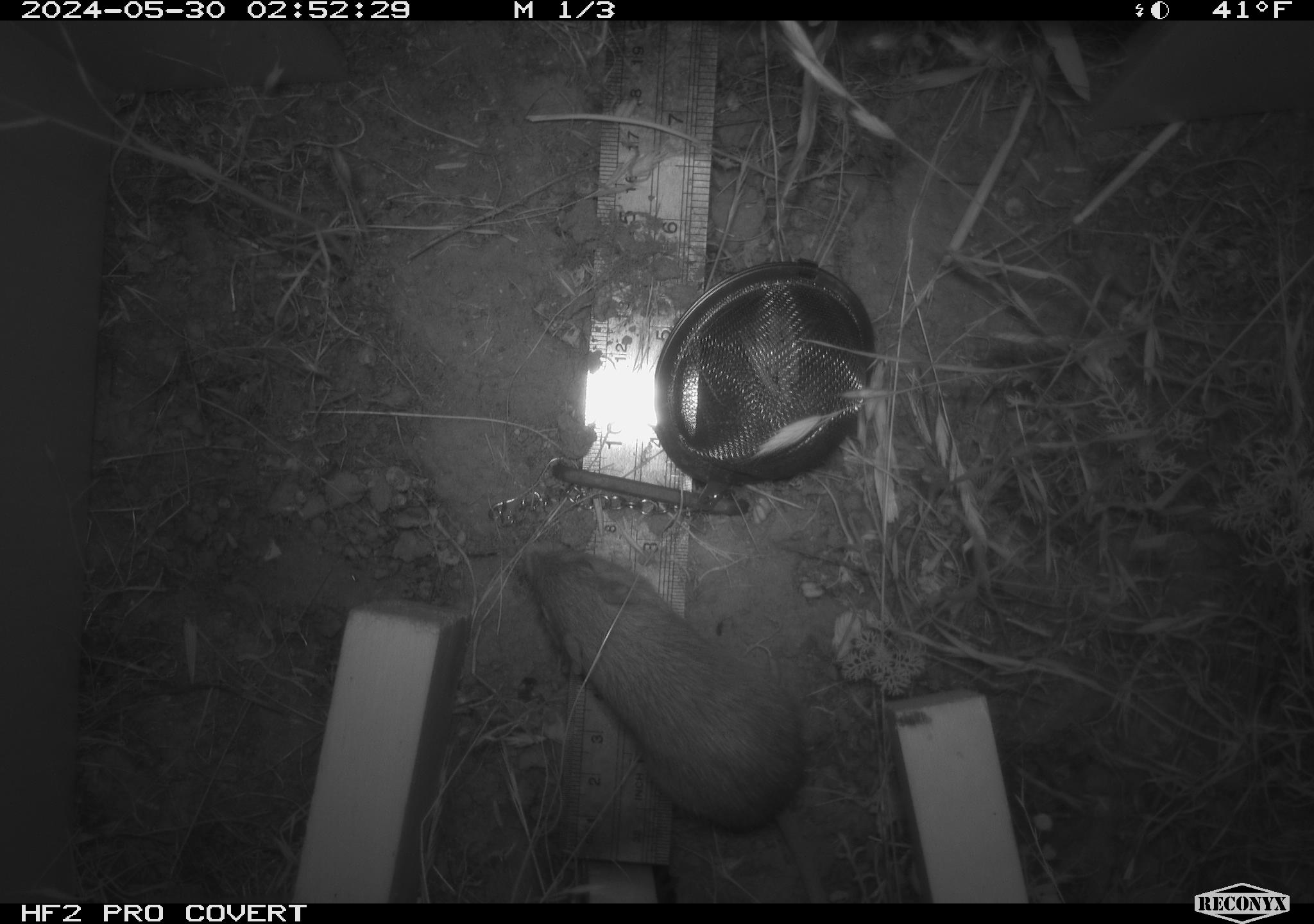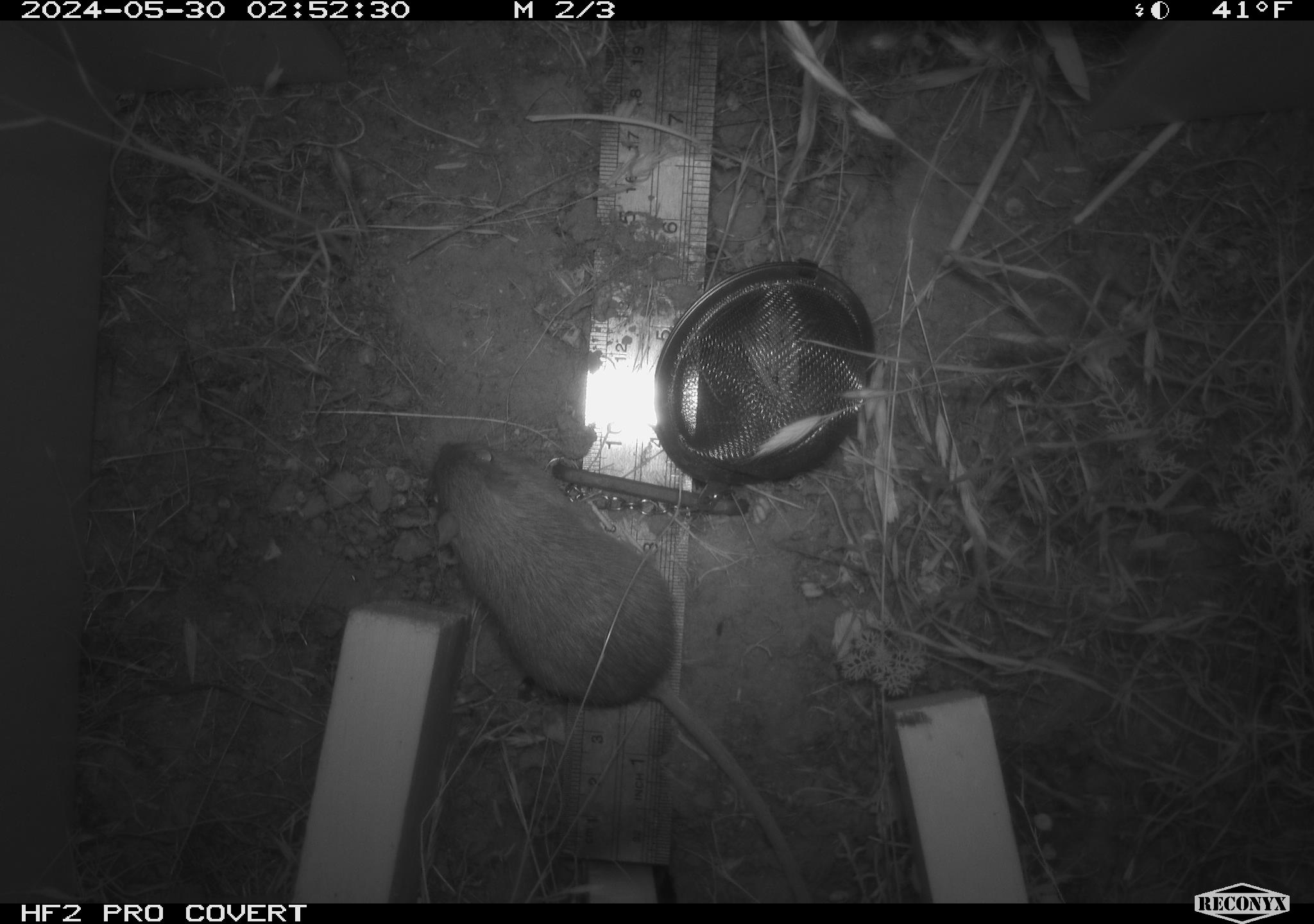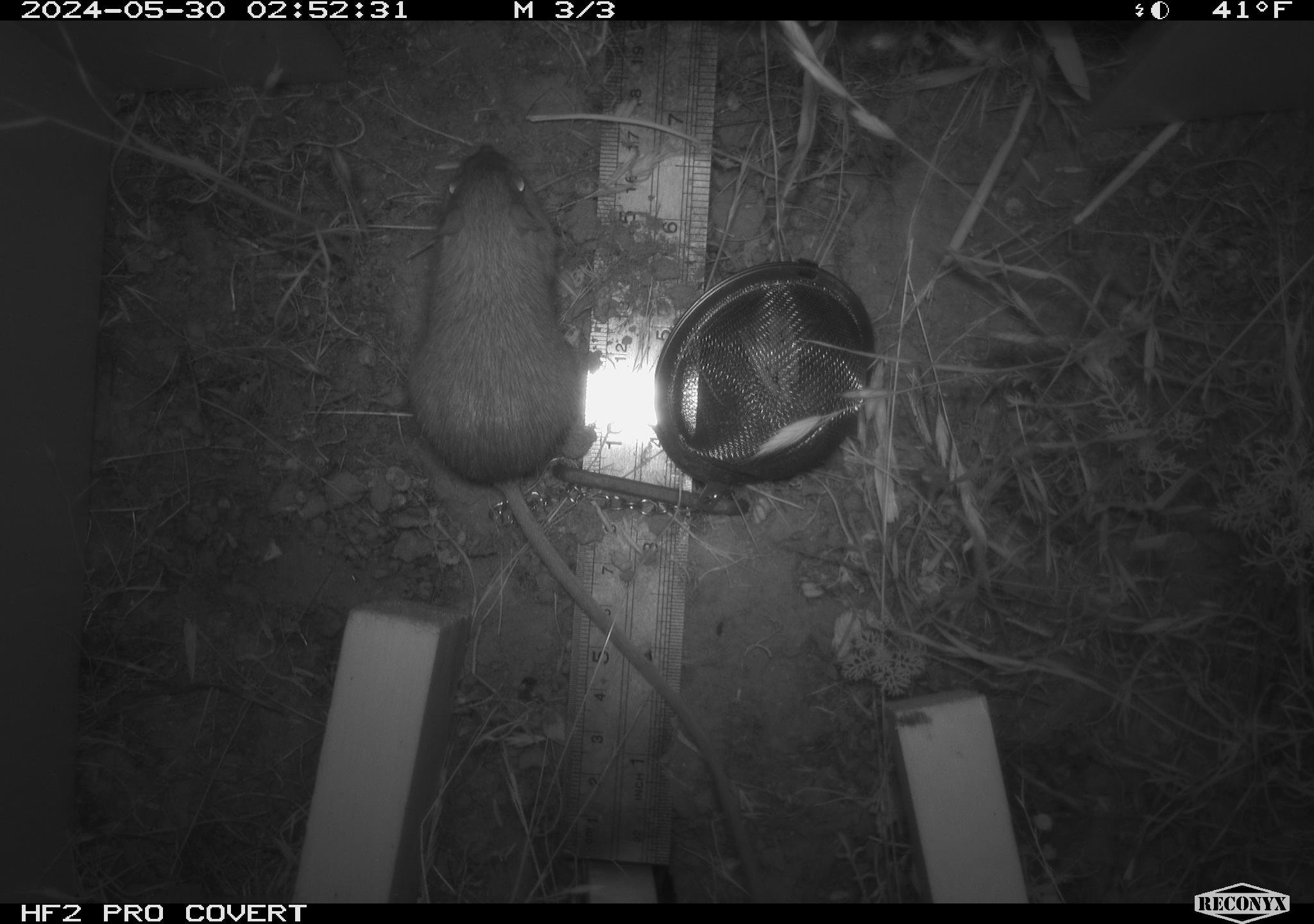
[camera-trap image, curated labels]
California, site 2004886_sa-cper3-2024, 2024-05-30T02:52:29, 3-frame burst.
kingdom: Animalia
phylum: Chordata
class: Mammalia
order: Rodentia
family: Heteromyidae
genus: Dipodomys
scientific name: Dipodomys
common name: kangaroo rats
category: dipodomys species